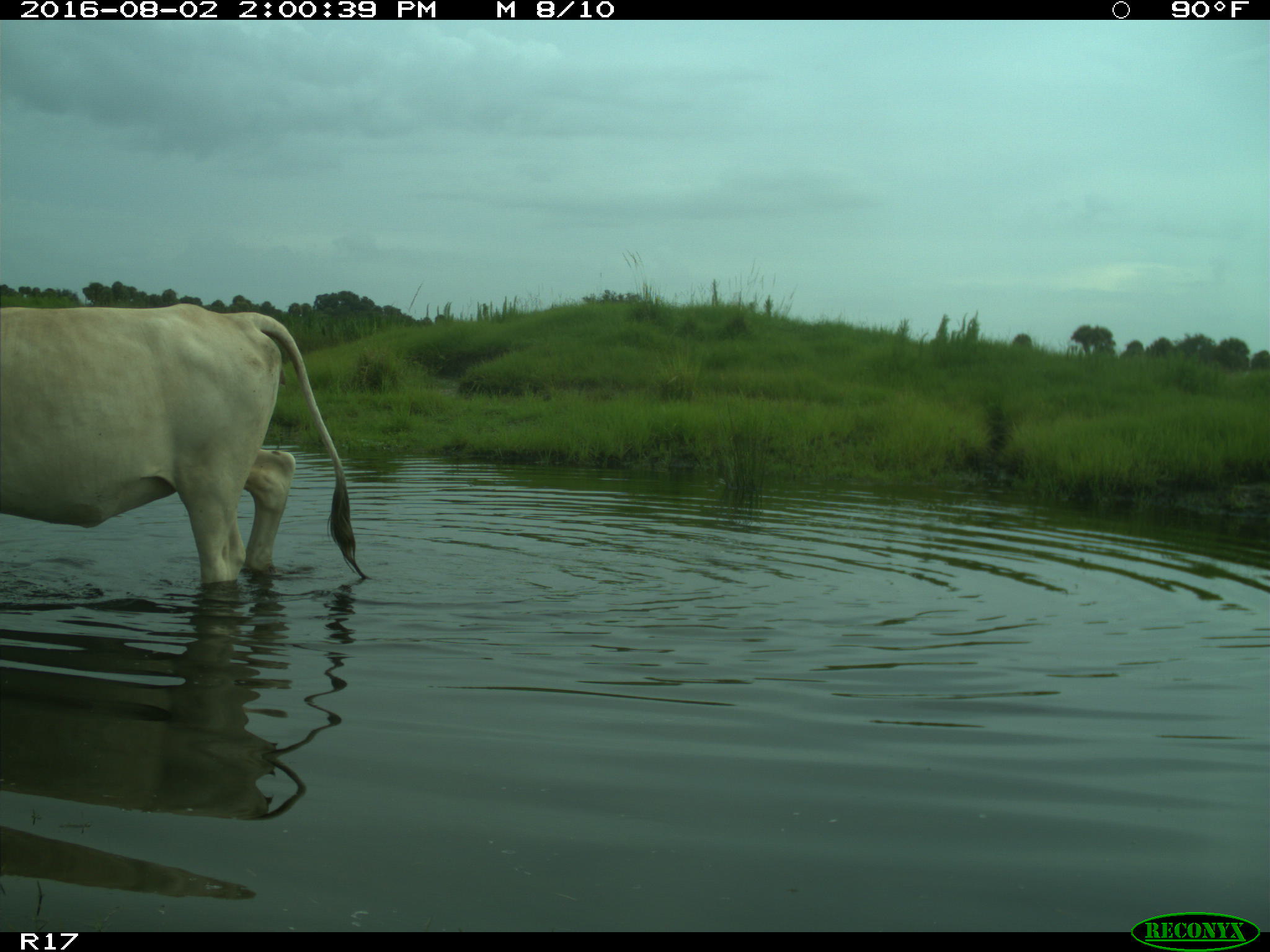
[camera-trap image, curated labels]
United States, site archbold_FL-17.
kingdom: Animalia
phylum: Chordata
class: Mammalia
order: Artiodactyla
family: Bovidae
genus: Bos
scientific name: Bos taurus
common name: domestic cow